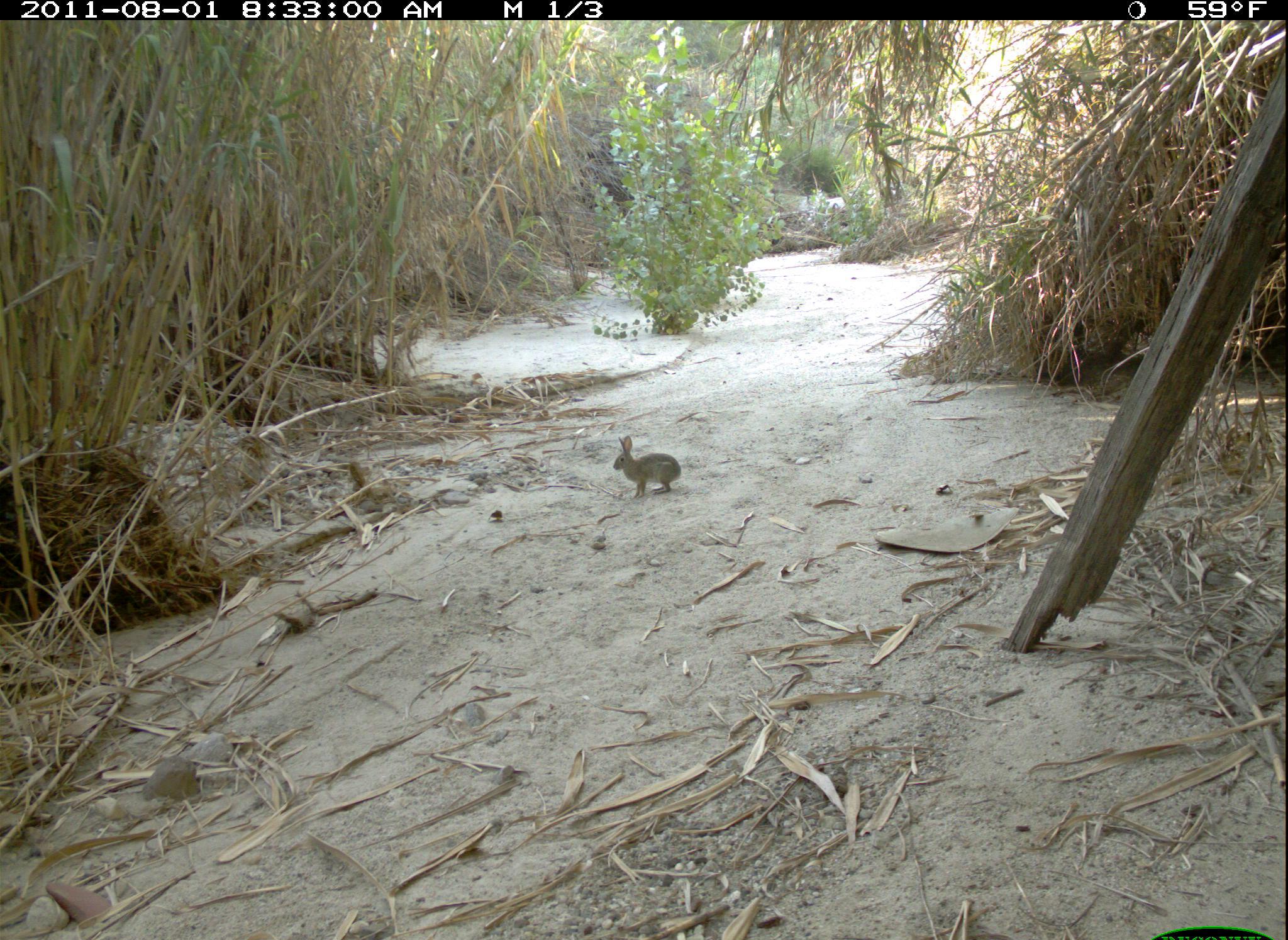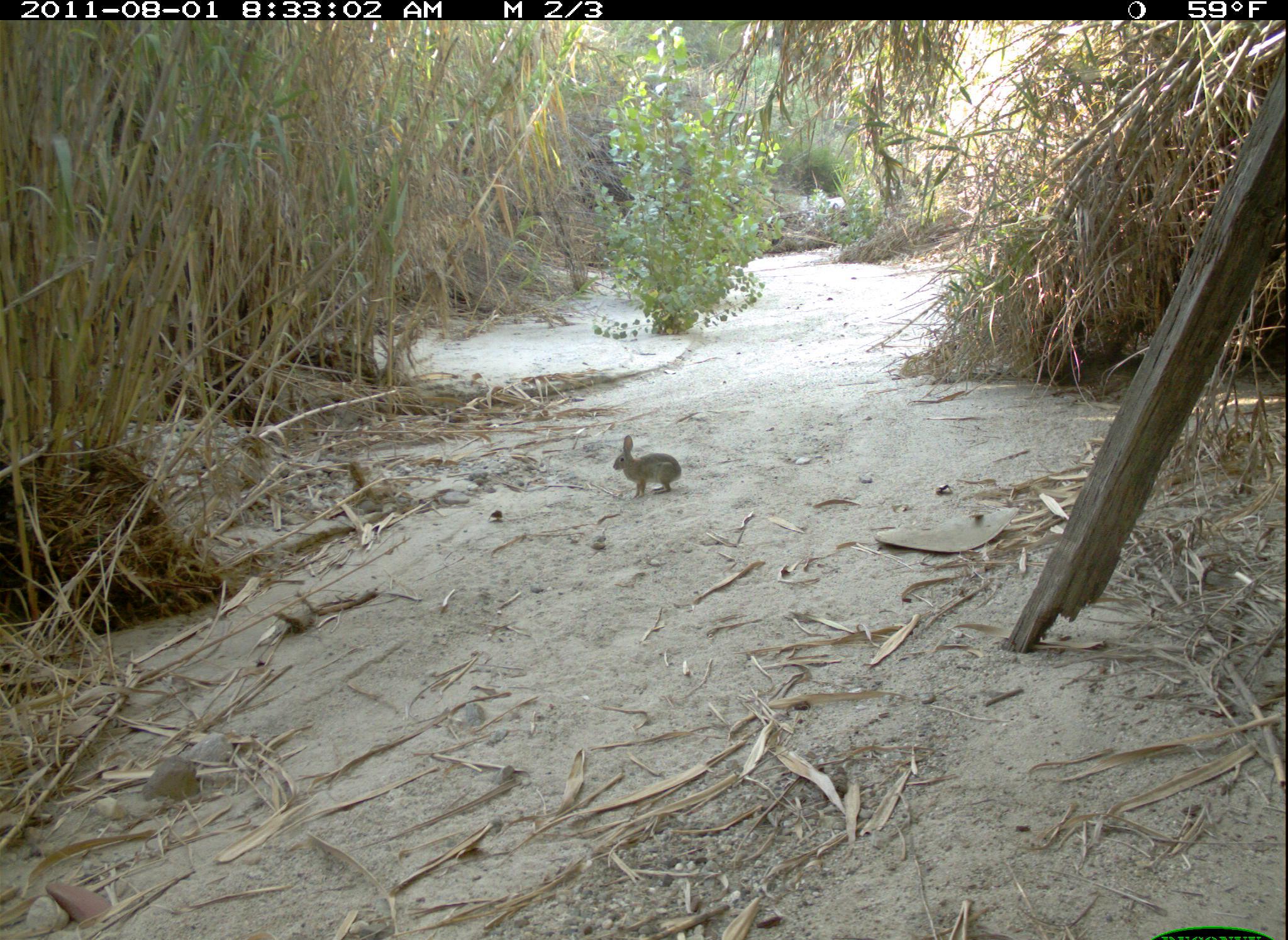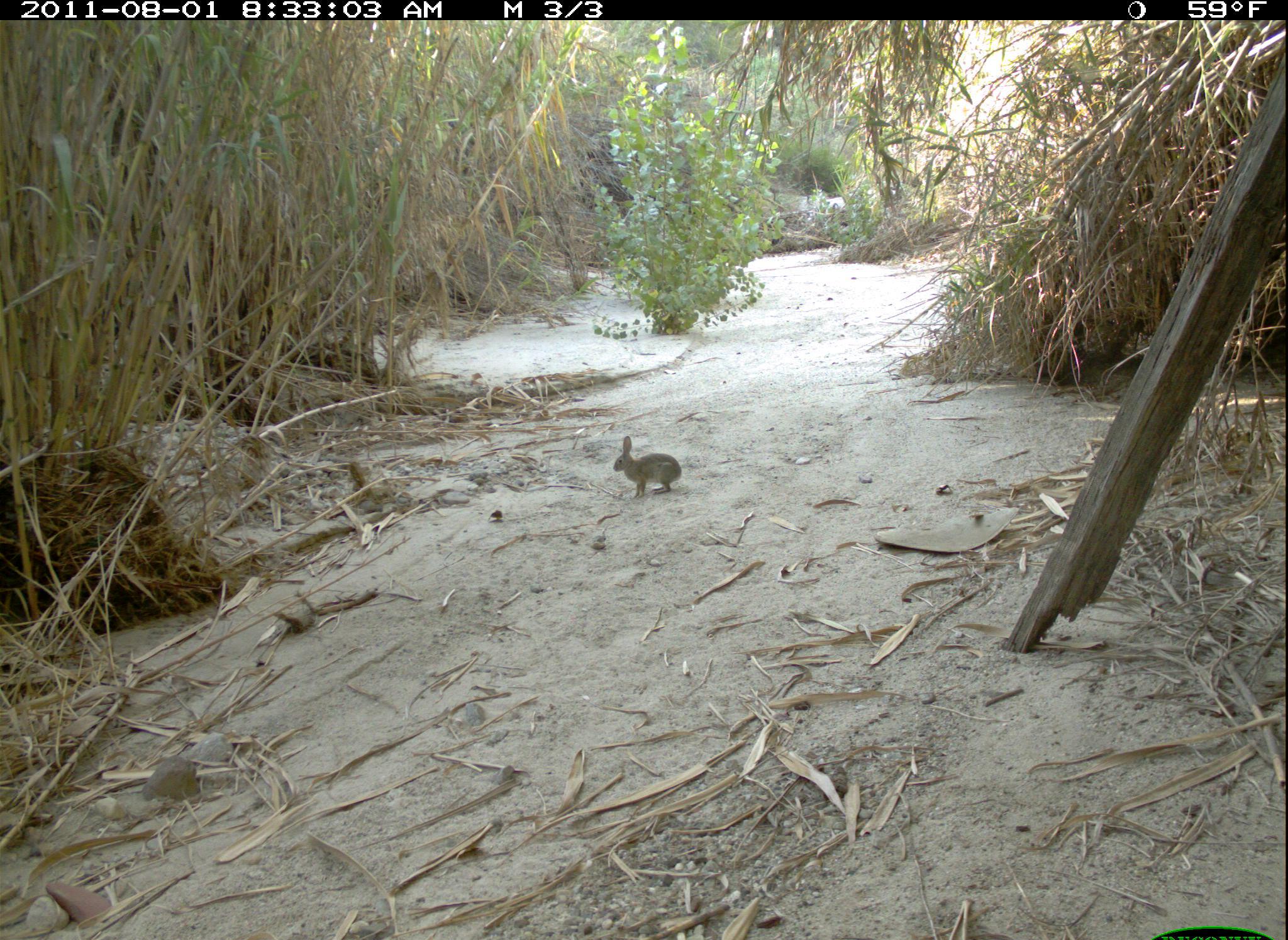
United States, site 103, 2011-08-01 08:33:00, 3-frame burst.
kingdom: Animalia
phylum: Chordata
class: Mammalia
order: Lagomorpha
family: Leporidae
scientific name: Leporidae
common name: rabbits and hares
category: rabbit